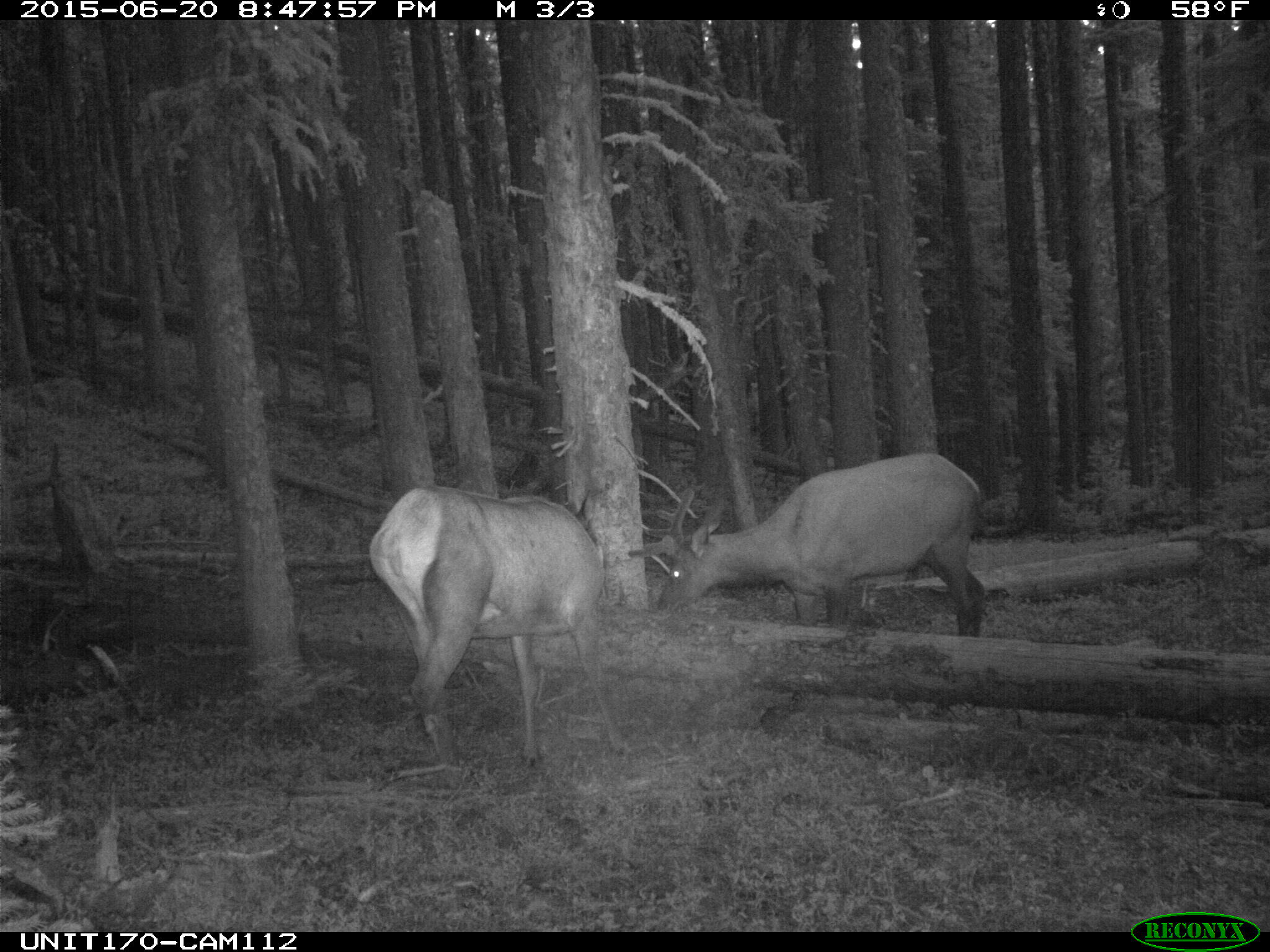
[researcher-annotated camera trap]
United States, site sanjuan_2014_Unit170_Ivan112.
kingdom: Animalia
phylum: Chordata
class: Mammalia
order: Artiodactyla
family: Cervidae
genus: Cervus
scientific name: Cervus elaphus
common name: red deer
Cervus elaphus (red deer).